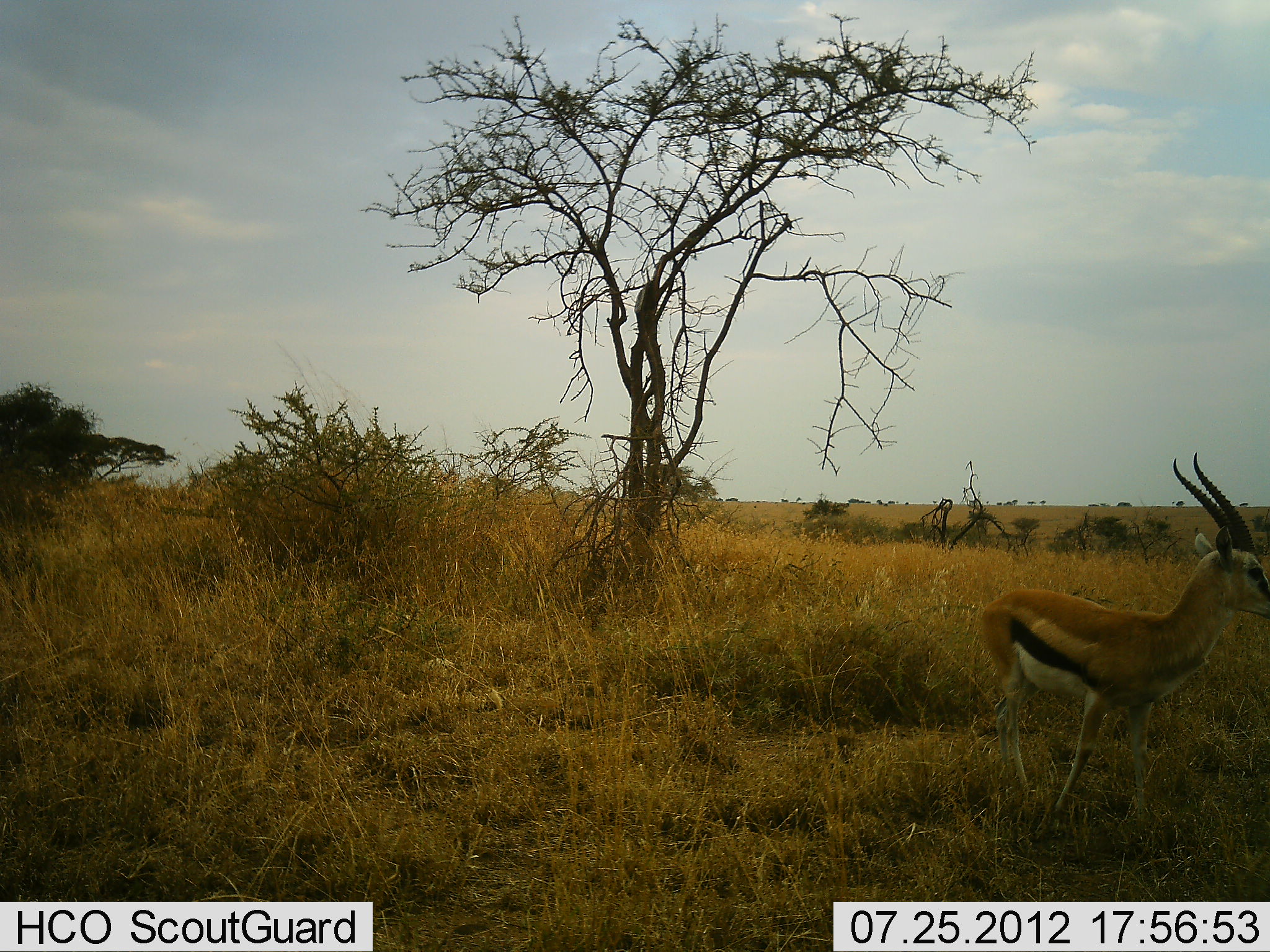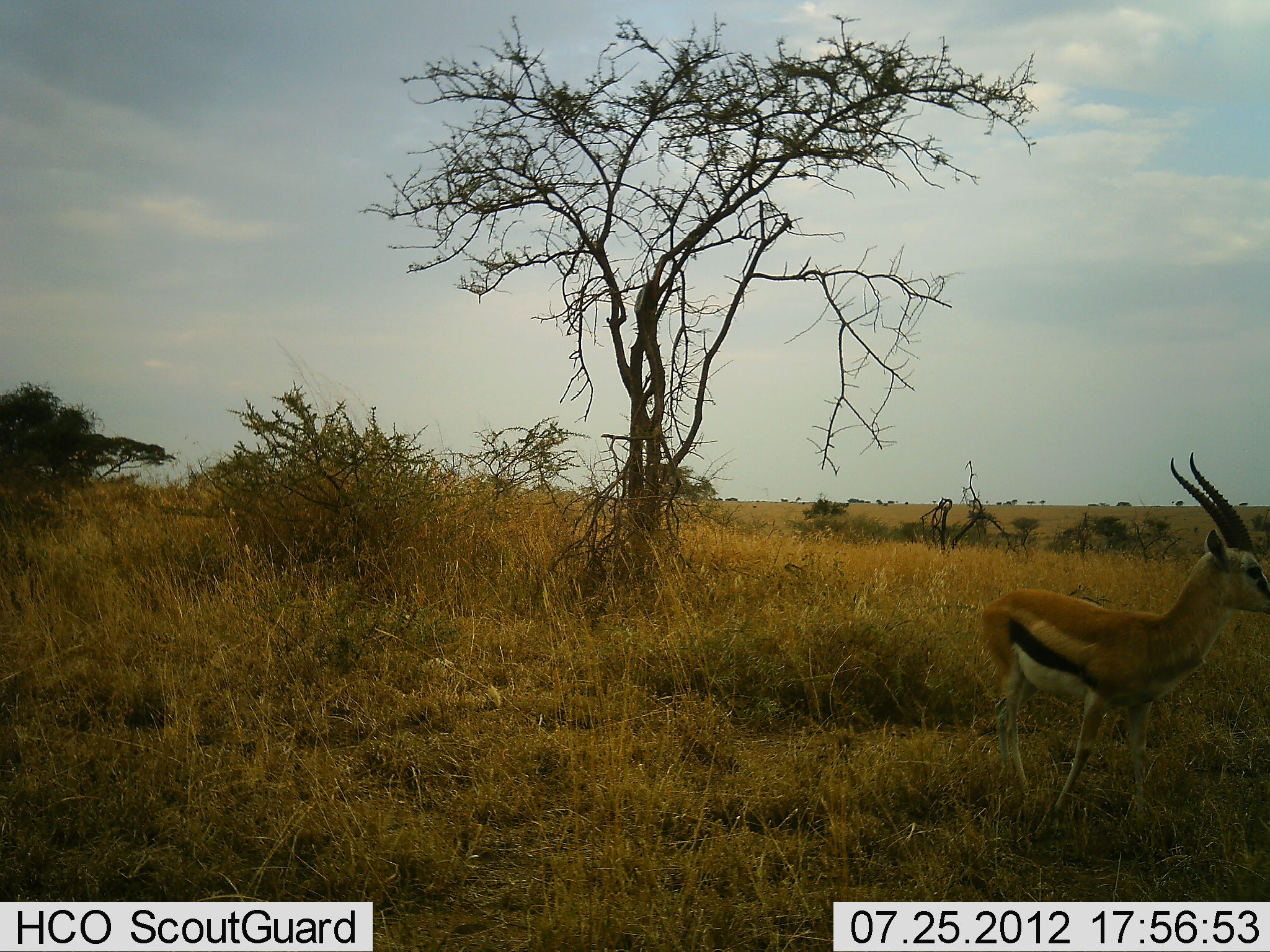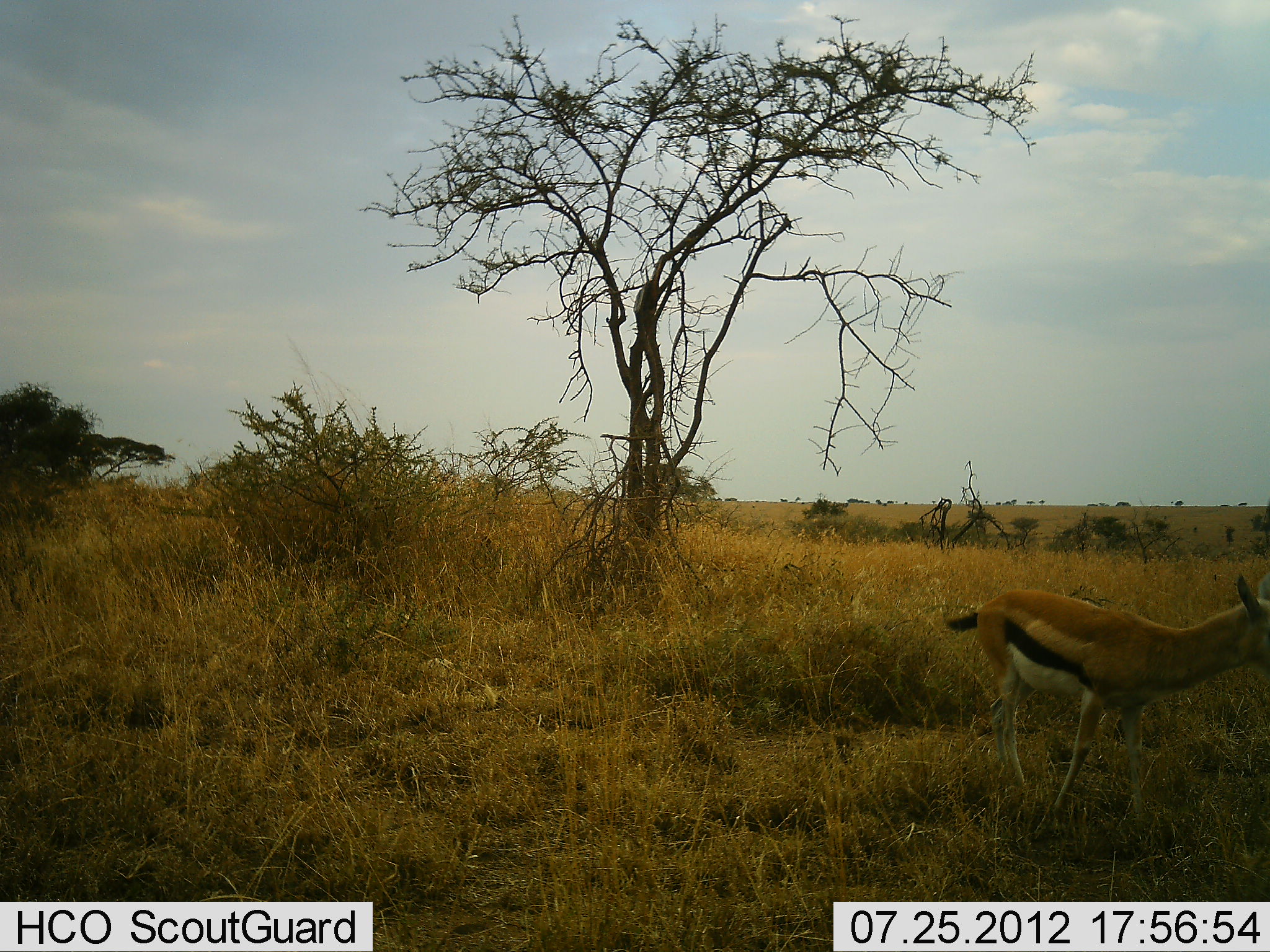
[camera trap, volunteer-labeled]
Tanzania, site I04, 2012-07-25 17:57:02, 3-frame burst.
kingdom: Animalia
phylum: Chordata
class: Mammalia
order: Artiodactyla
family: Bovidae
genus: Eudorcas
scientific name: Eudorcas thomsonii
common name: thomson's gazelle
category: gazellethomsons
Gazellethomsons (thomson's gazelle) (Eudorcas thomsonii), count 1. Behavior (volunteer vote fractions): standing 67%, resting 11%, moving 11%, interacting 0%. Young present (vote fraction): 0%. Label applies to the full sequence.